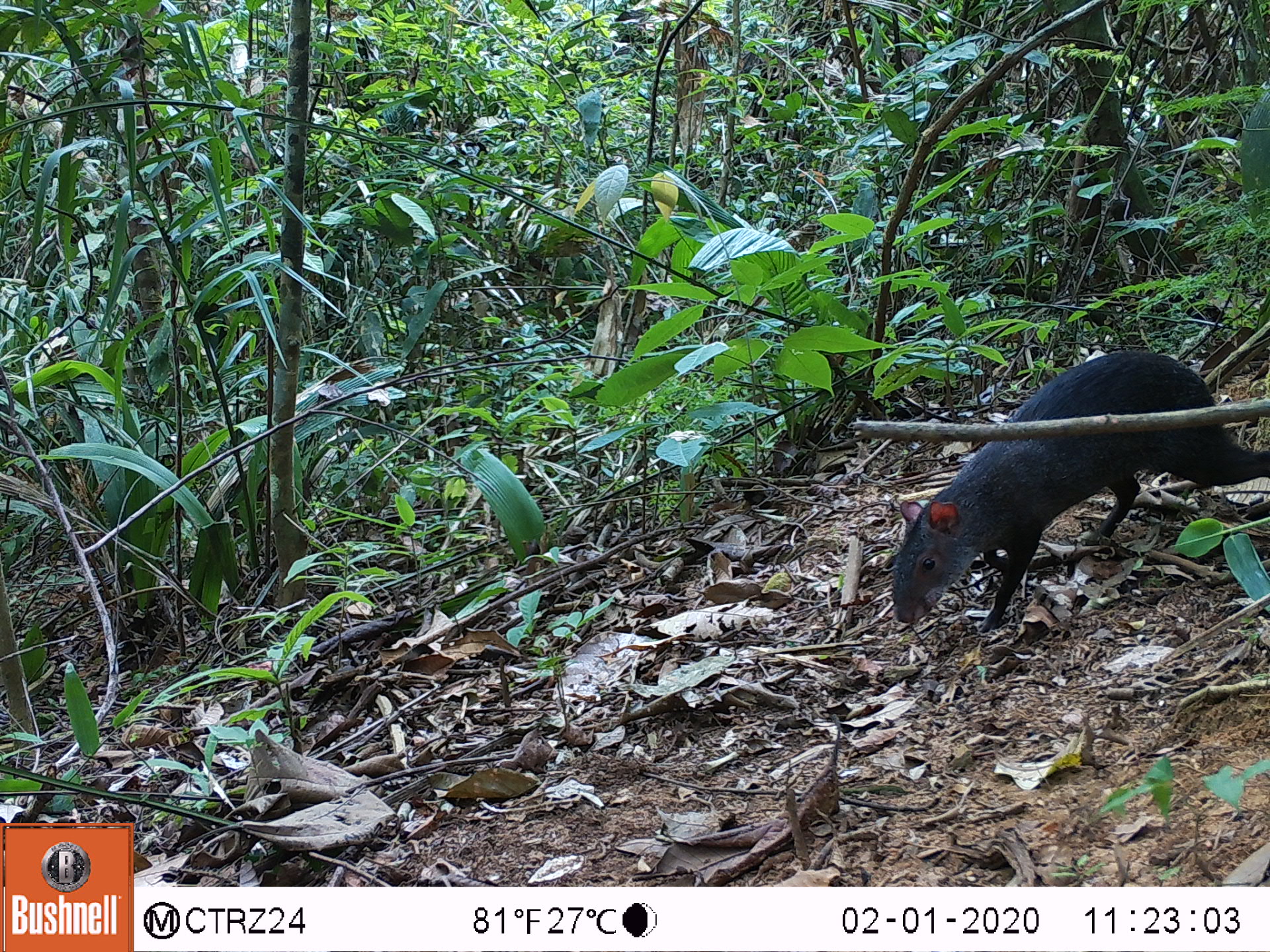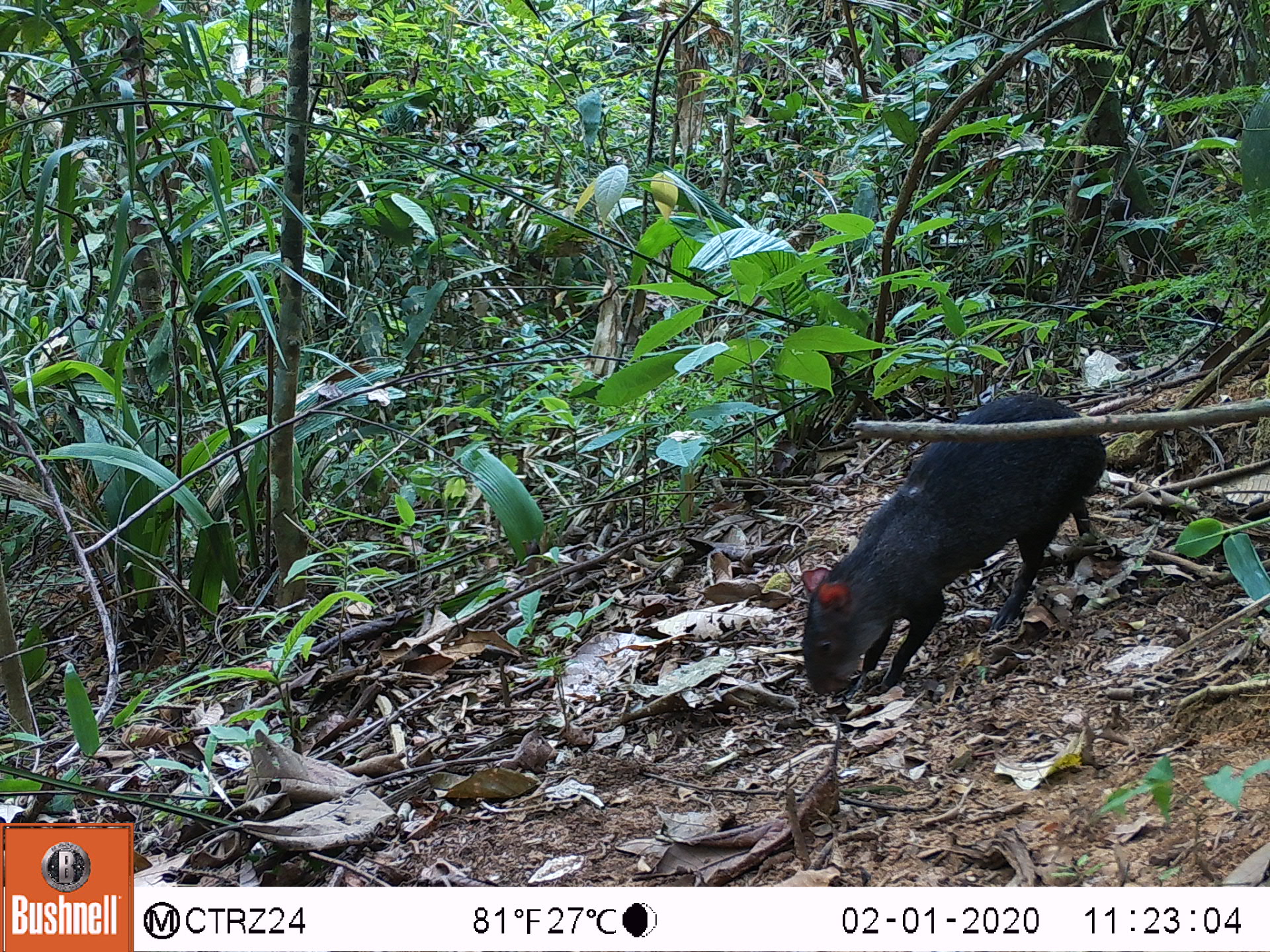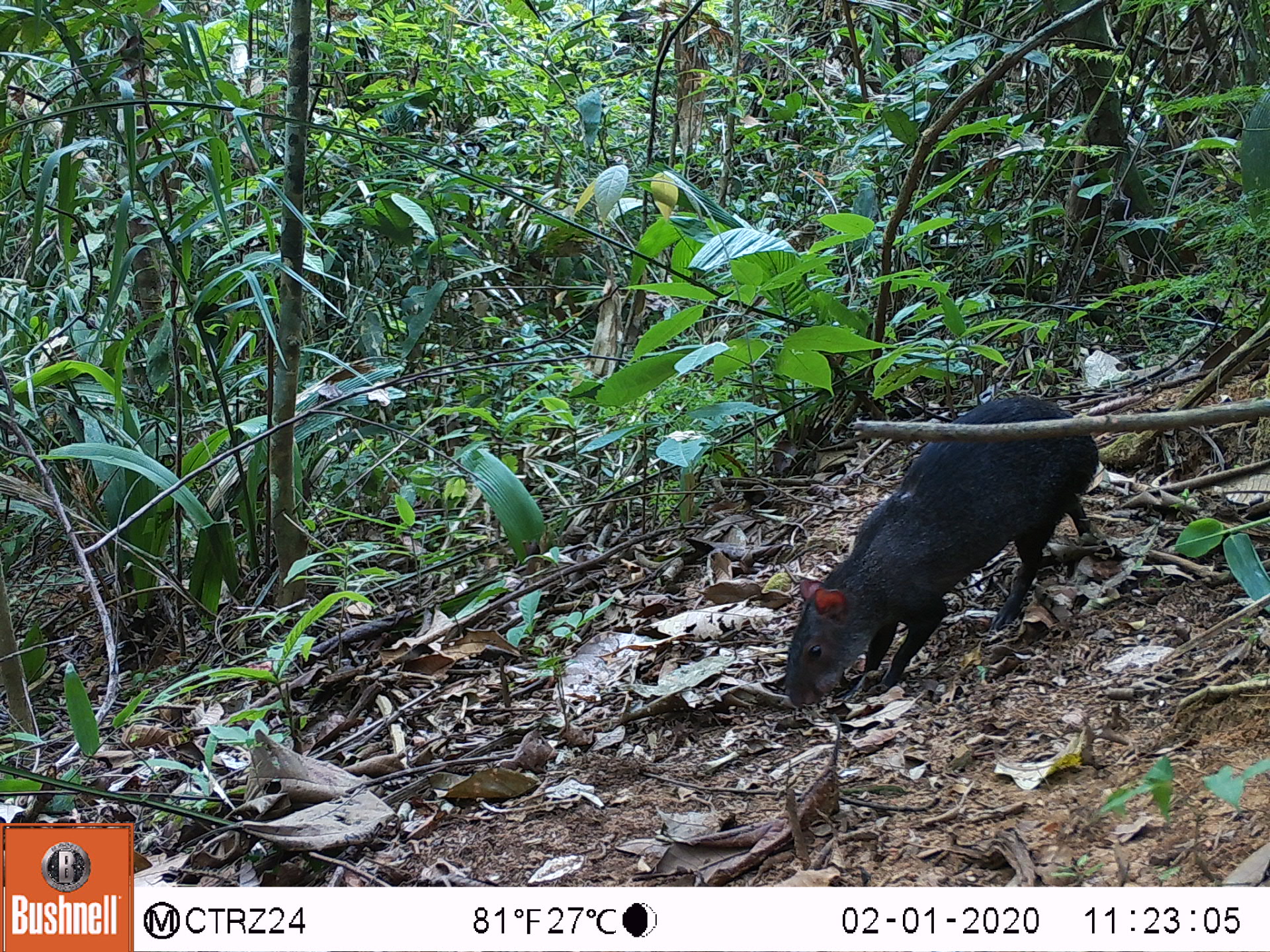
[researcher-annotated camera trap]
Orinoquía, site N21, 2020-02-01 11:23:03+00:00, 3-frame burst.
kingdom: Animalia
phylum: Chordata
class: Mammalia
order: Rodentia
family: Dasyproctidae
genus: Dasyprocta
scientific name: Dasyprocta fuliginosa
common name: black agouti